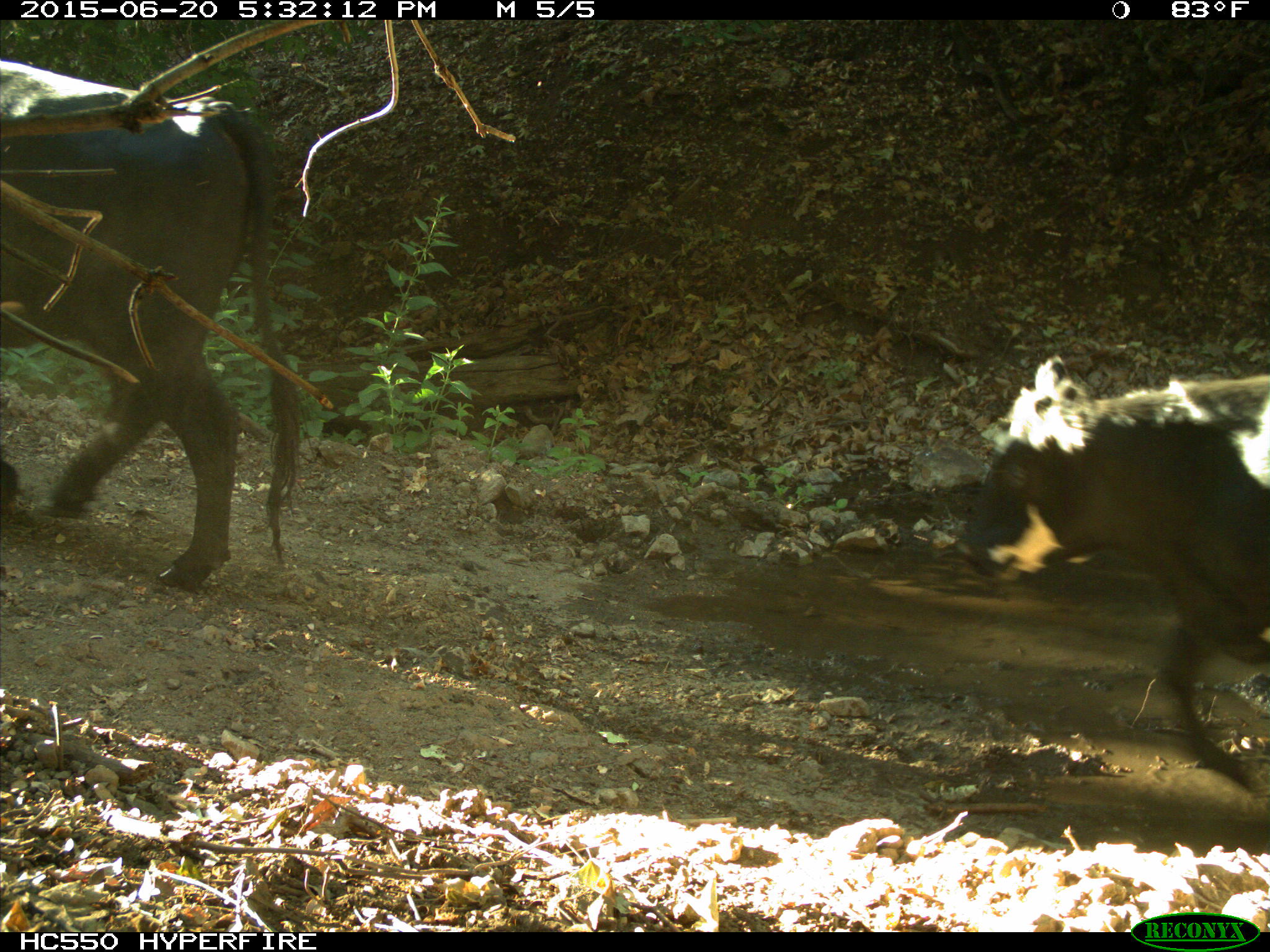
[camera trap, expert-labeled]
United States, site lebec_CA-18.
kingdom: Animalia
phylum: Chordata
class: Mammalia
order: Artiodactyla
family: Bovidae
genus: Bos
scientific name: Bos taurus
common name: domestic cow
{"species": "Bos taurus (domestic cow)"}